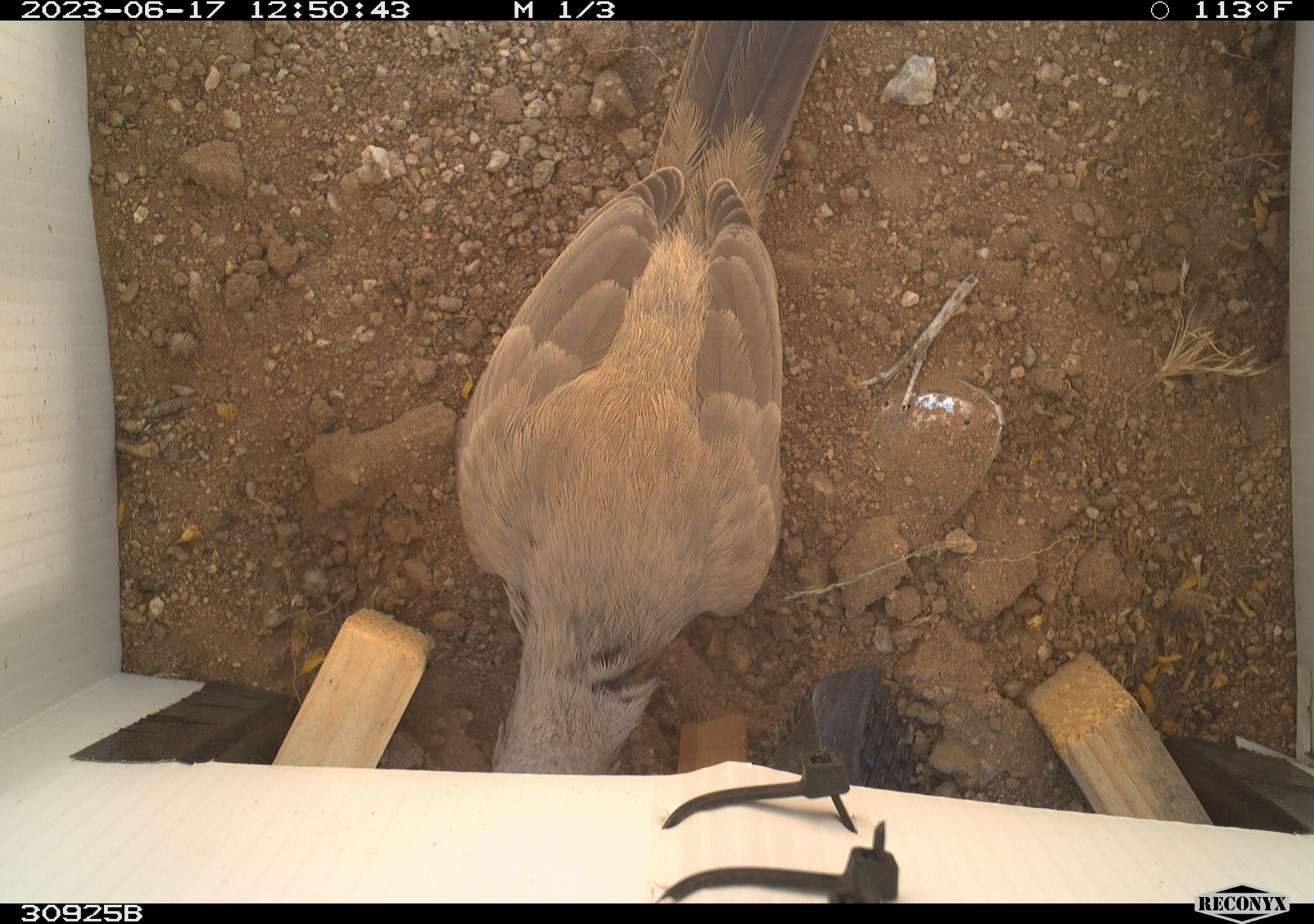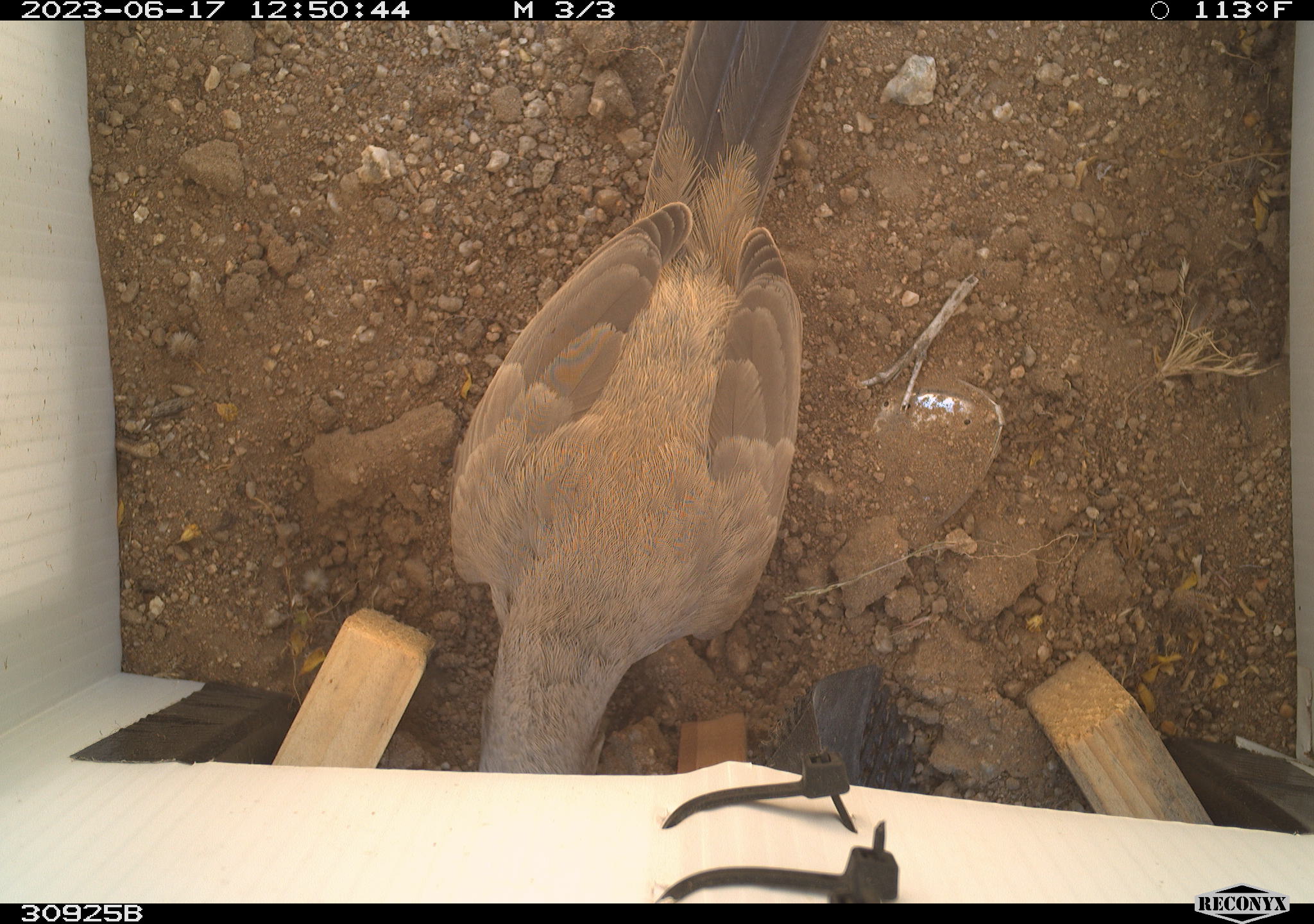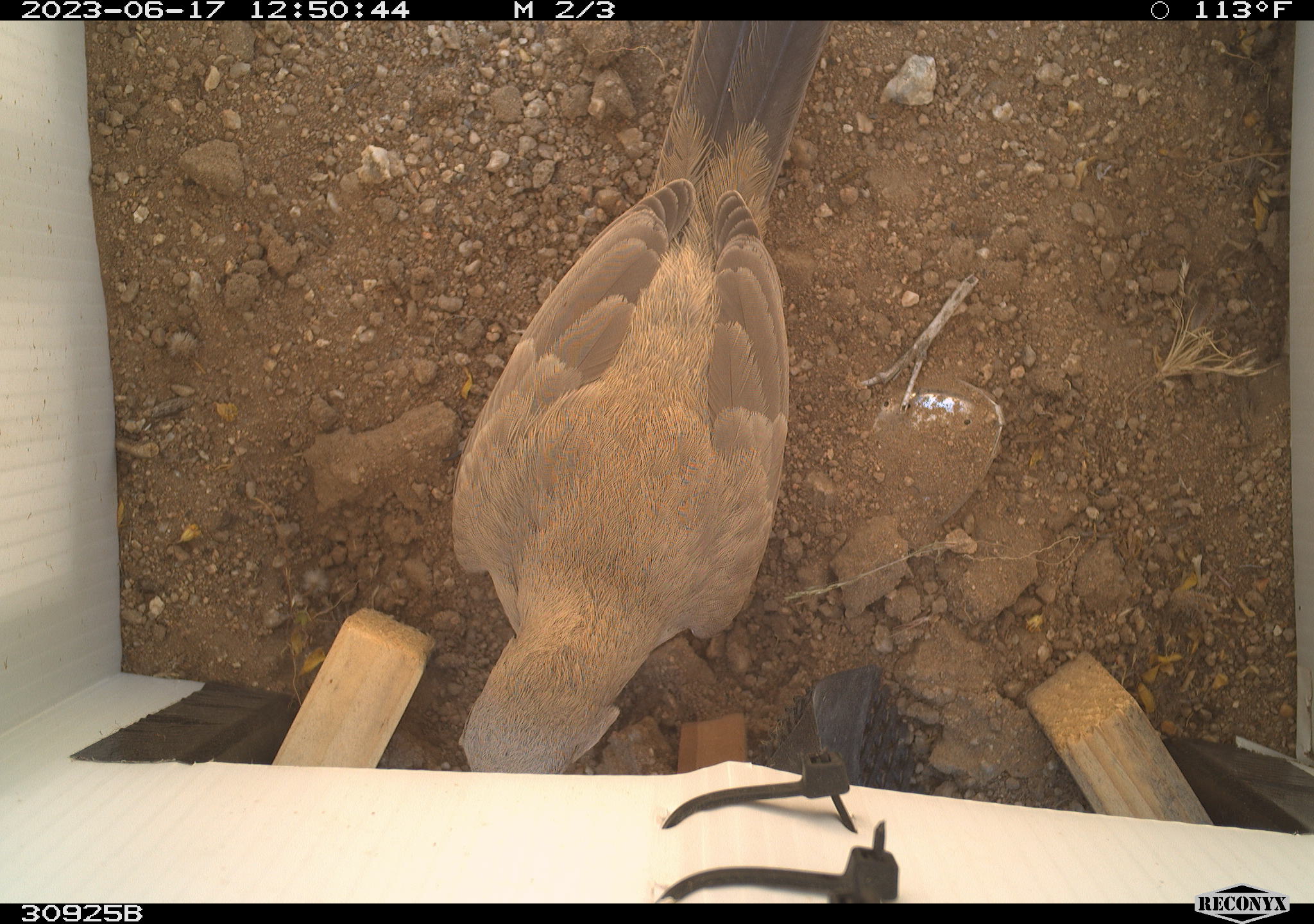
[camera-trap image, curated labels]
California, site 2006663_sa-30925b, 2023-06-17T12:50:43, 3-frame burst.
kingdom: Animalia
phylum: Chordata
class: Aves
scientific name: Aves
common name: bird